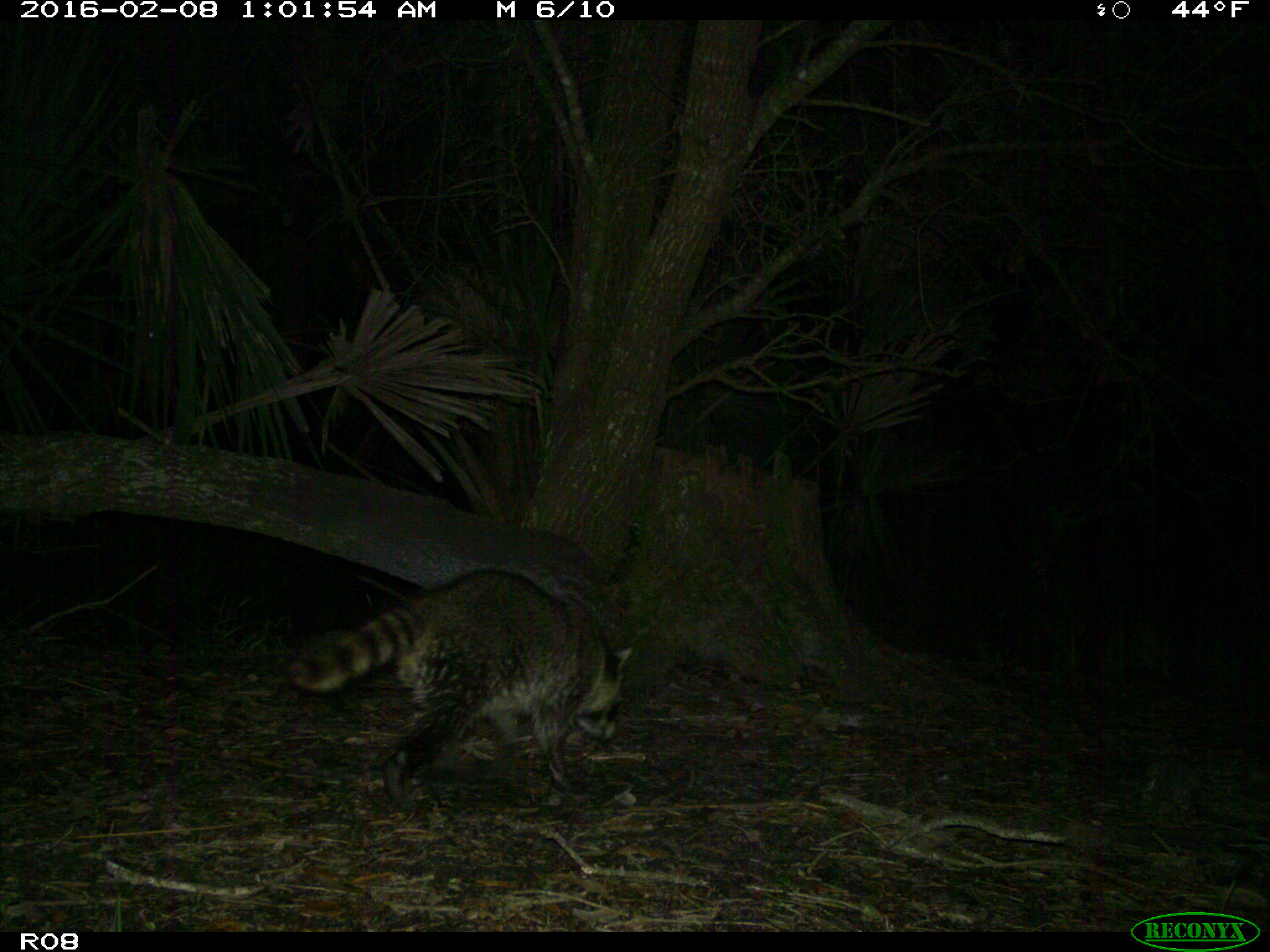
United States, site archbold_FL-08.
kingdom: Animalia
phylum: Chordata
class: Mammalia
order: Carnivora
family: Procyonidae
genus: Procyon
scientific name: Procyon lotor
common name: common raccoon